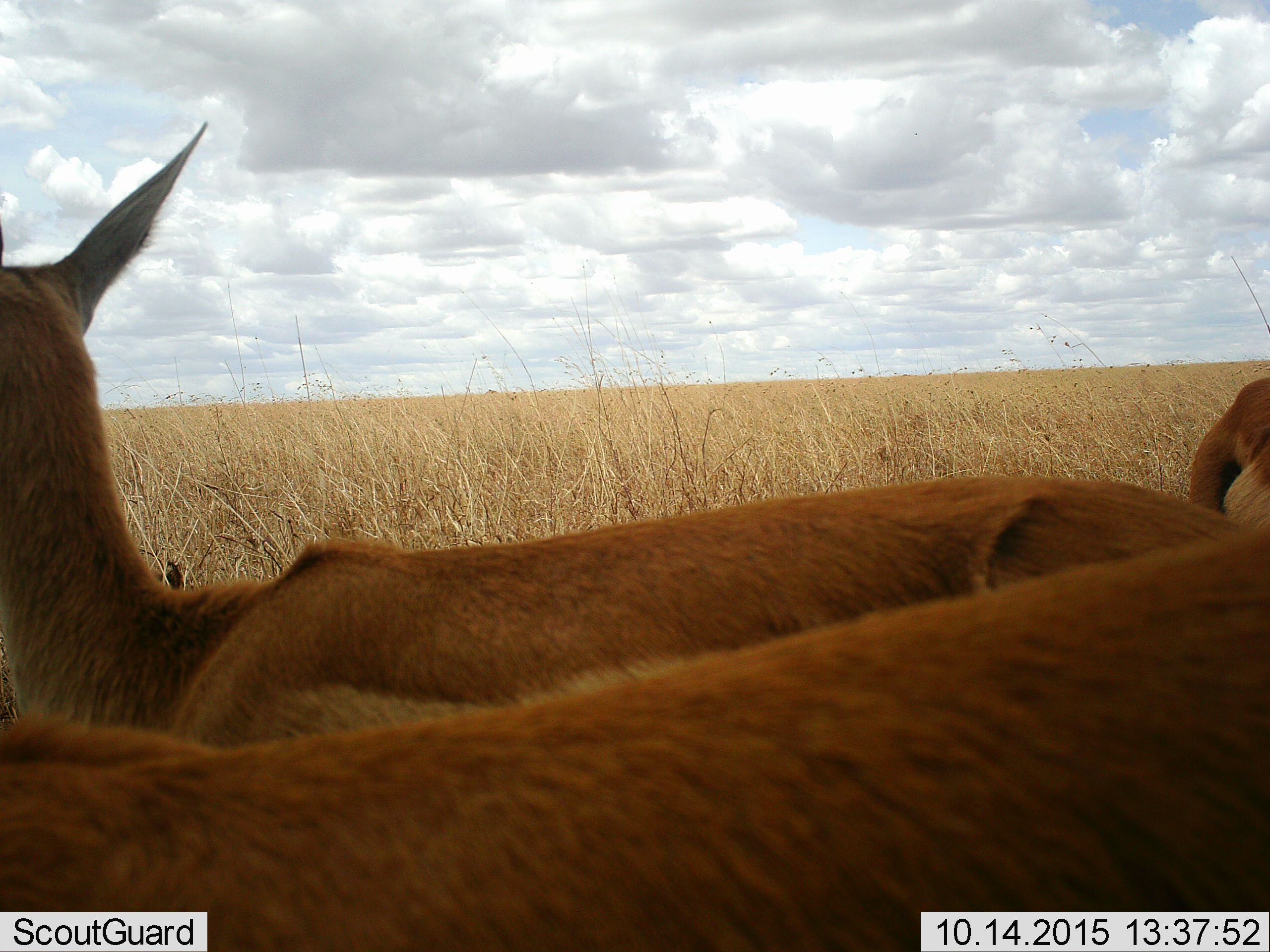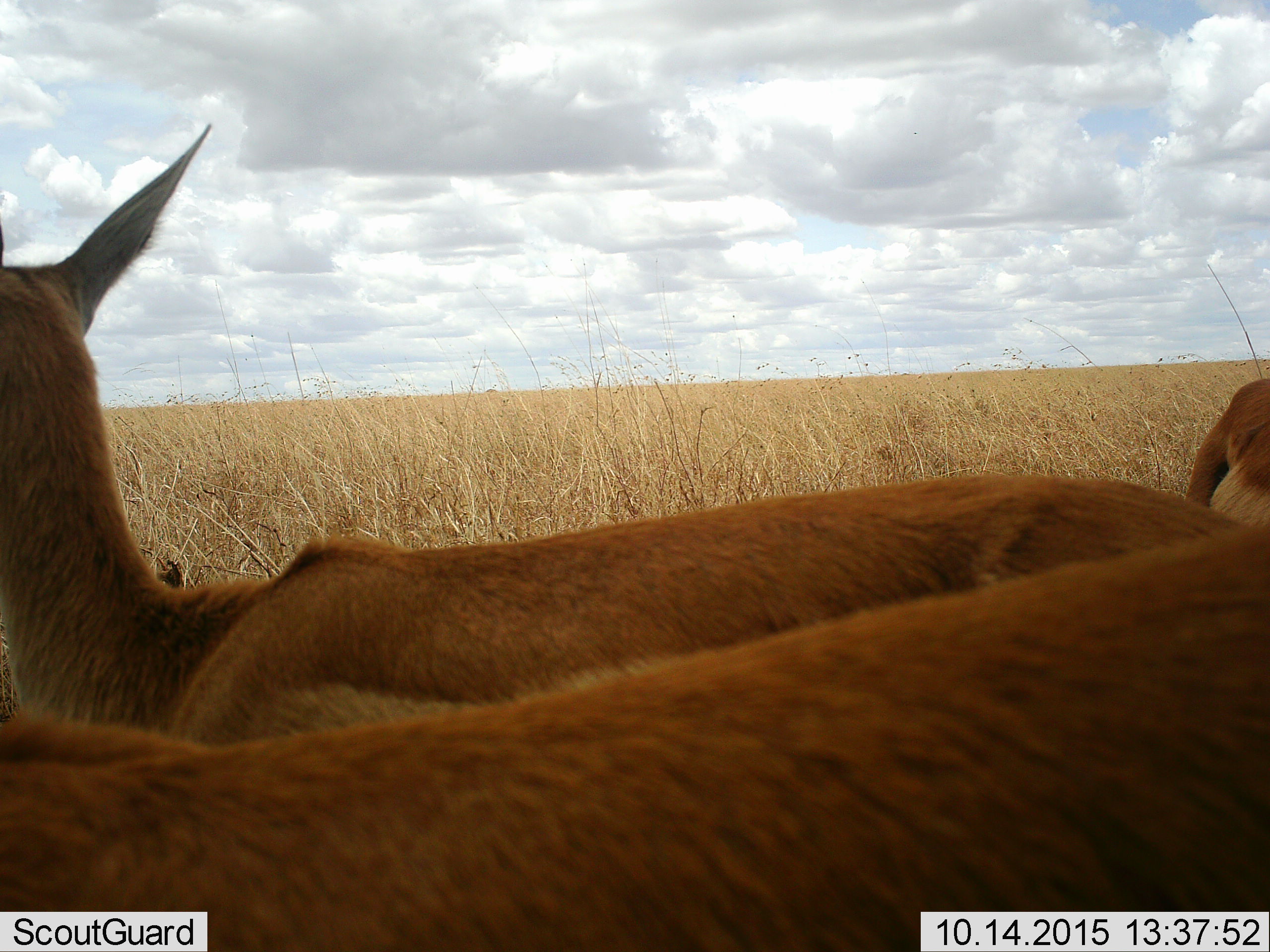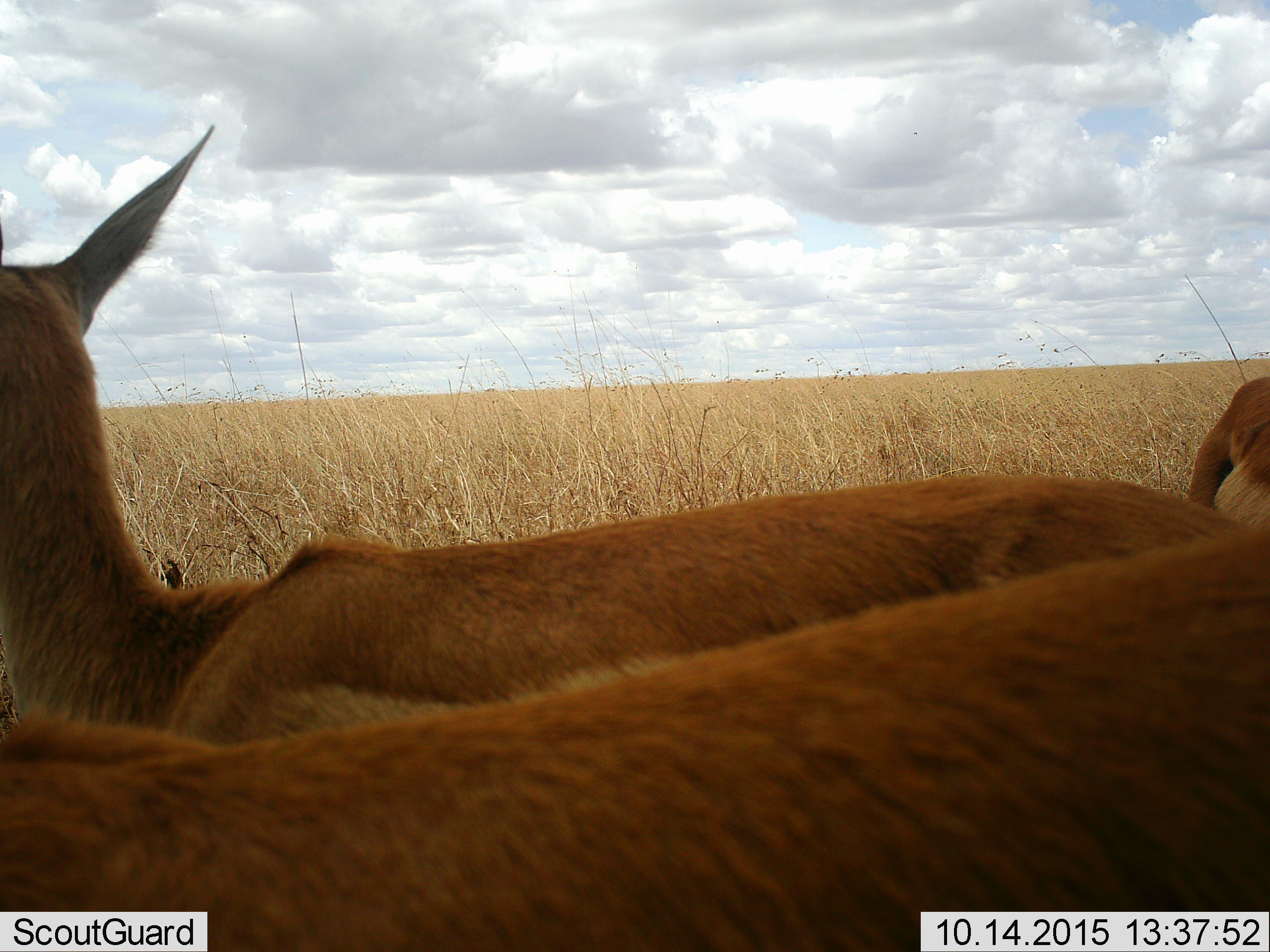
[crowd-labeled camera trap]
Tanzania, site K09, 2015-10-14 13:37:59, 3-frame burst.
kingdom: Animalia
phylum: Chordata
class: Mammalia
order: Artiodactyla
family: Bovidae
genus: Eudorcas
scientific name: Eudorcas thomsonii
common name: thomson's gazelle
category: gazellethomsons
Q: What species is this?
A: Gazellethomsons (thomson's gazelle) (Eudorcas thomsonii).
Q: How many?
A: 3.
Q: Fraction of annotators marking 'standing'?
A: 100%.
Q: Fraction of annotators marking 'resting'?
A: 0%.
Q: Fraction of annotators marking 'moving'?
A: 17%.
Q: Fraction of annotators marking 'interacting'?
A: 0%.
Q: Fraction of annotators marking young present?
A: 0%.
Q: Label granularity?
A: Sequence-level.